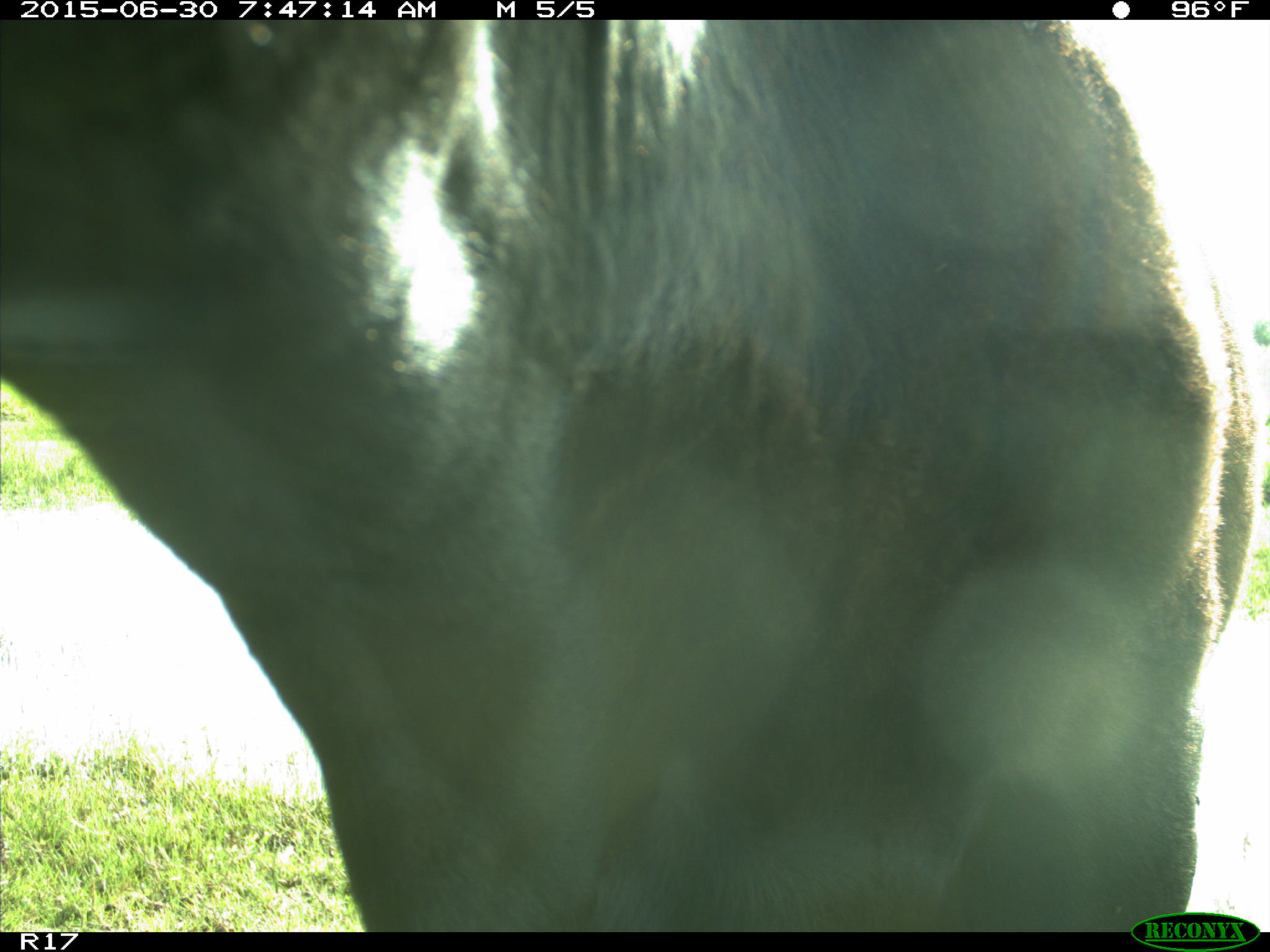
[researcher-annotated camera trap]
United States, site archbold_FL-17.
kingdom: Animalia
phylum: Chordata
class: Mammalia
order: Artiodactyla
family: Bovidae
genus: Bos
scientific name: Bos taurus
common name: domestic cow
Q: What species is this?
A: Bos taurus (domestic cow).